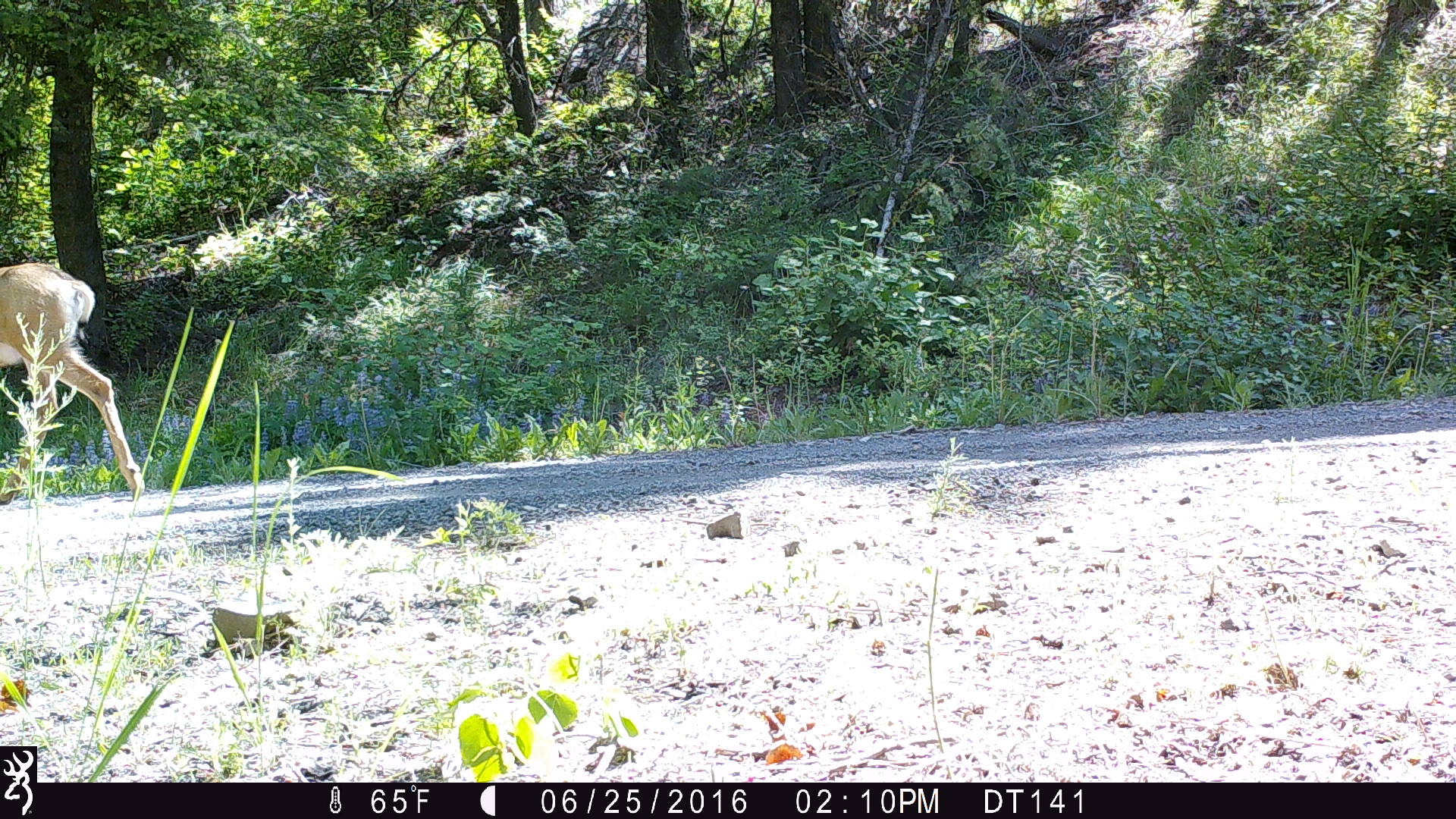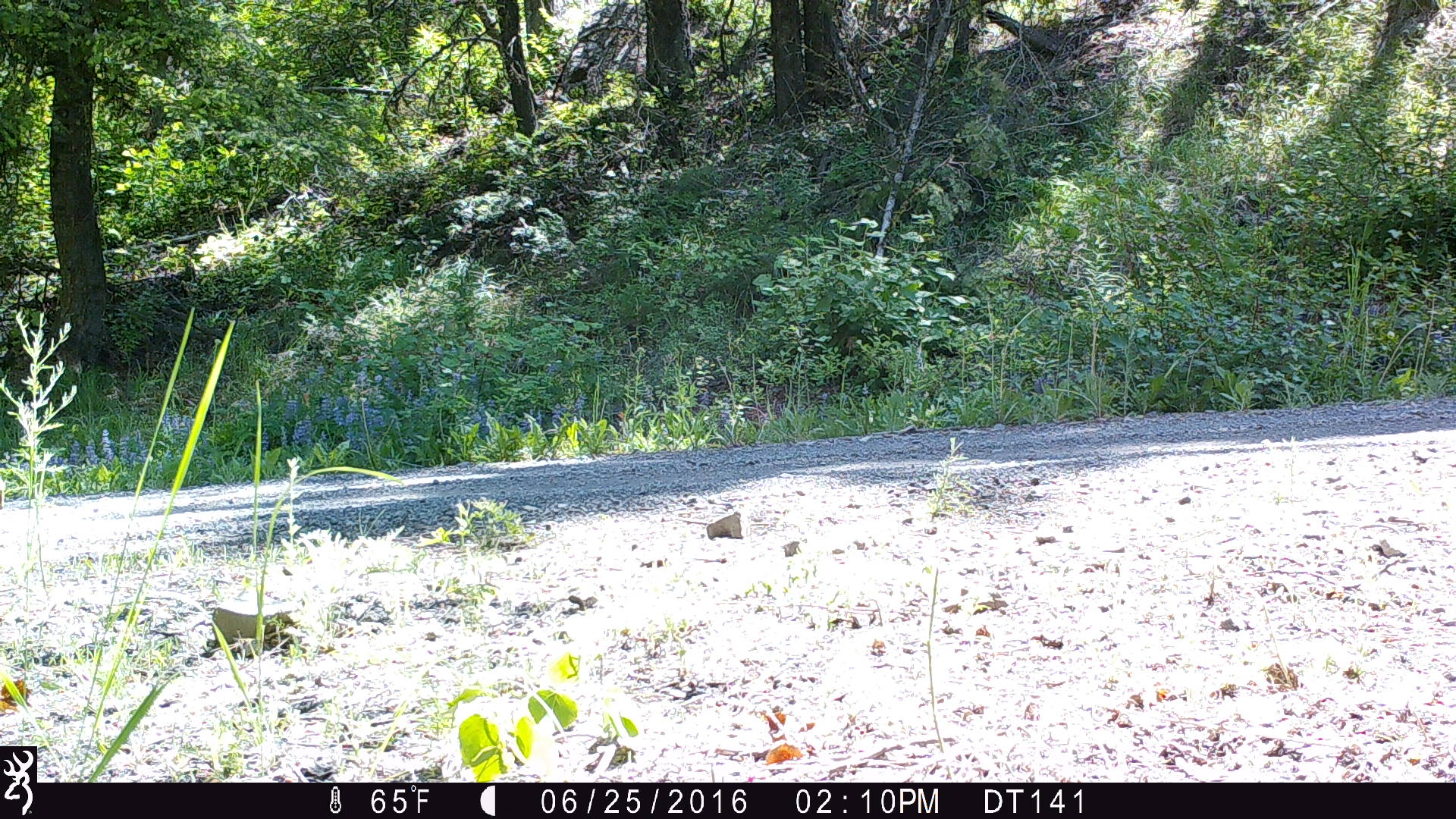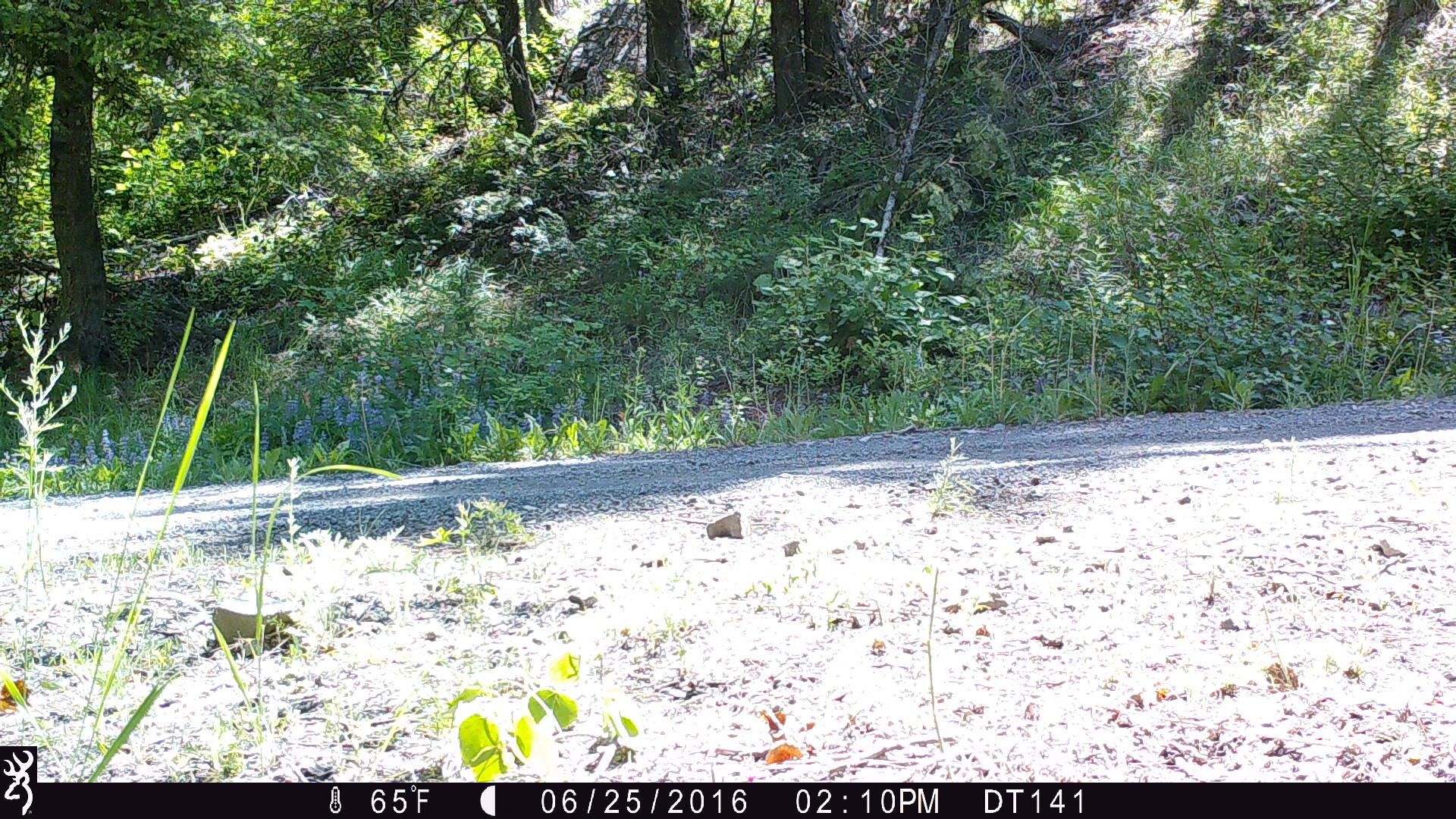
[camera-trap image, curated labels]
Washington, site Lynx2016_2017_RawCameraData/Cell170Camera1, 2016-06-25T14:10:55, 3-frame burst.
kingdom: Animalia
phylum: Chordata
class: Mammalia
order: Artiodactyla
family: Cervidae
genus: Odocoileus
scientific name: Odocoileus hemionus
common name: mule deer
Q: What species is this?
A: Odocoileus hemionus (mule deer).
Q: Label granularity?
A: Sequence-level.